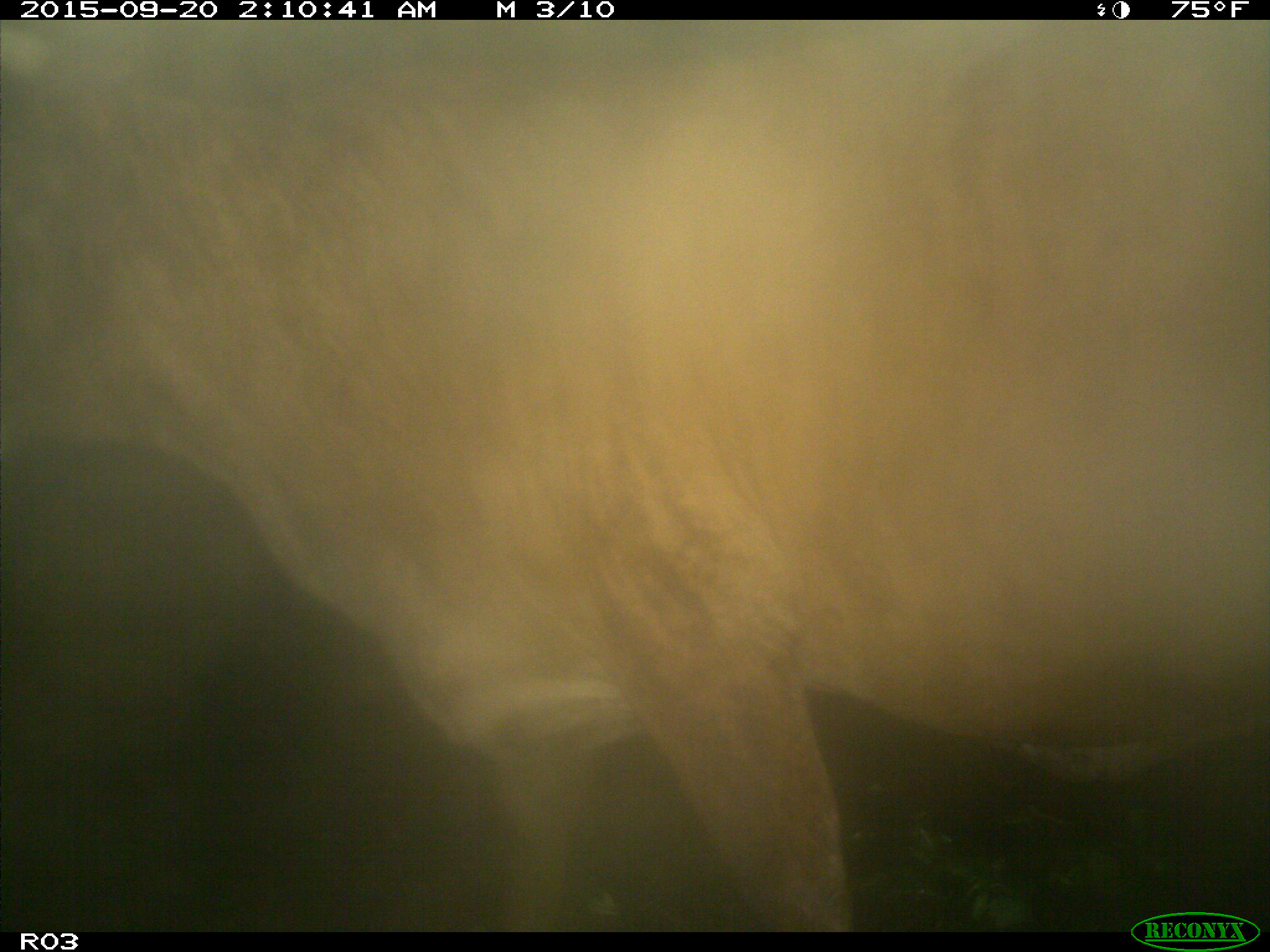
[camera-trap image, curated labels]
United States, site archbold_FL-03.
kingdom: Animalia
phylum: Chordata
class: Mammalia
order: Artiodactyla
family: Bovidae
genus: Bos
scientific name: Bos taurus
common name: domestic cow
Bos taurus (domestic cow).